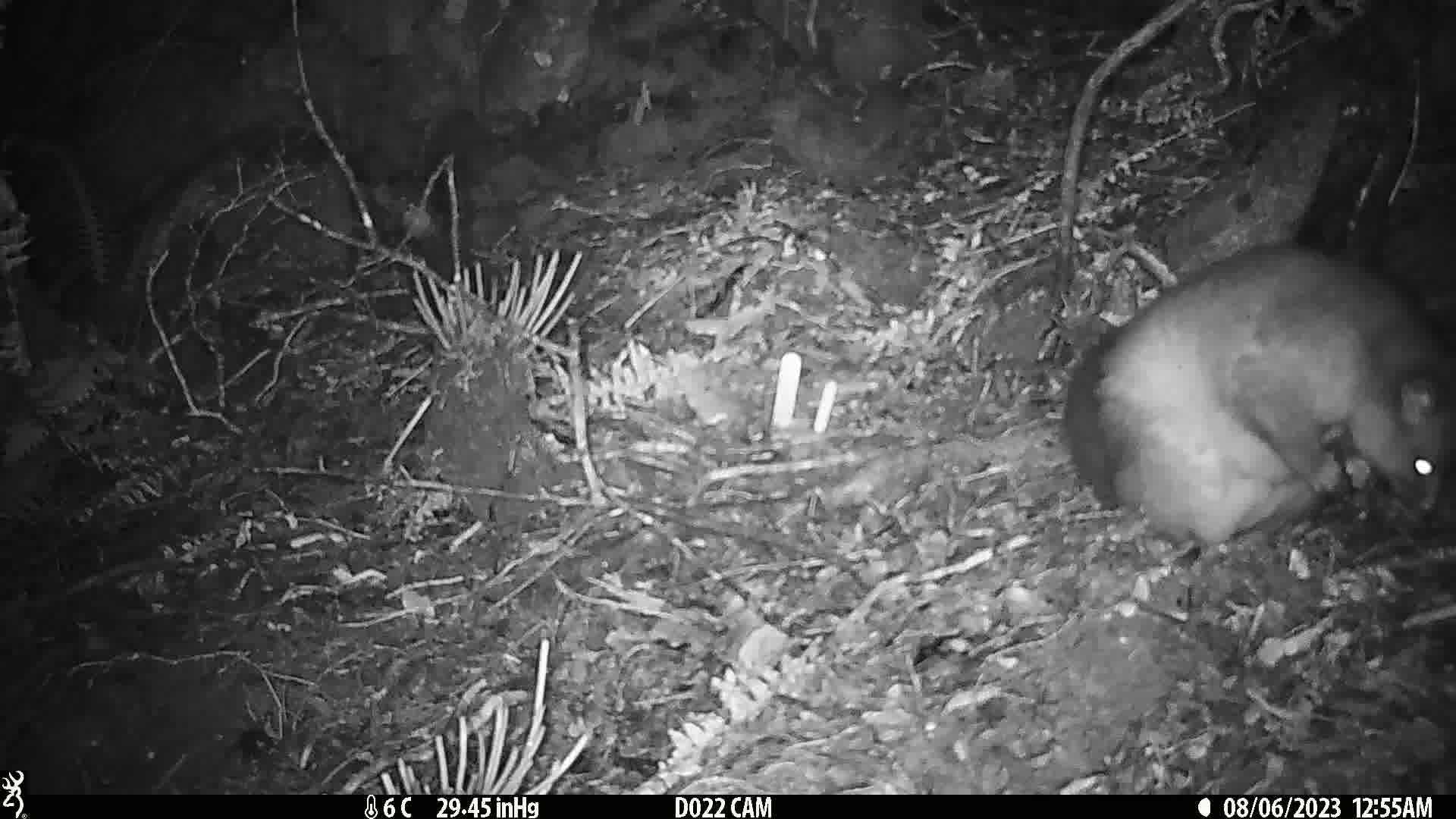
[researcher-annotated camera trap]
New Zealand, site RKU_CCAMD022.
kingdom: Animalia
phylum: Chordata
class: Mammalia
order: Diprotodontia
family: Phalangeridae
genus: Trichosurus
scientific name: Trichosurus vulpecula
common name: common brushtail possum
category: possum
Possum (common brushtail possum) (Trichosurus vulpecula).